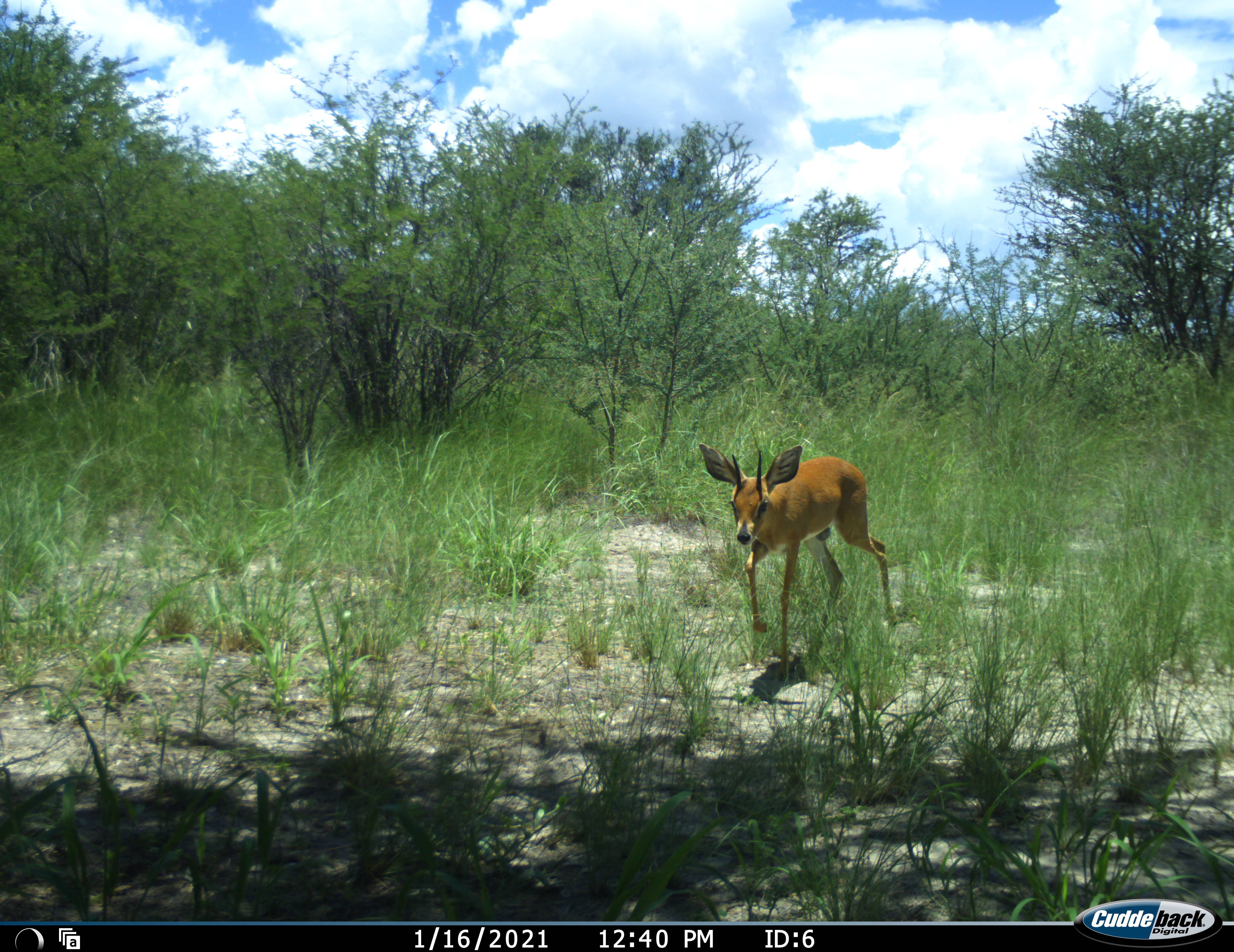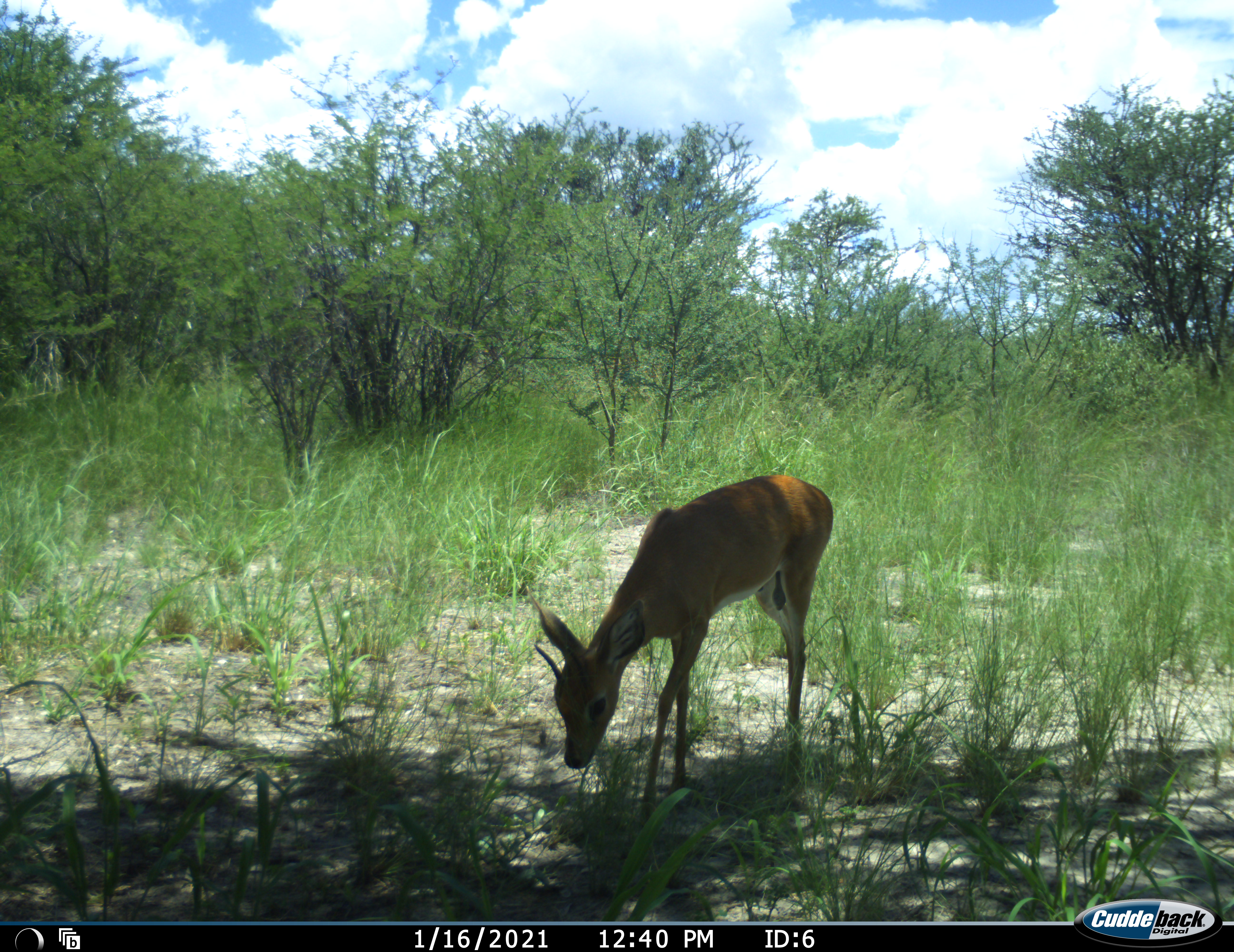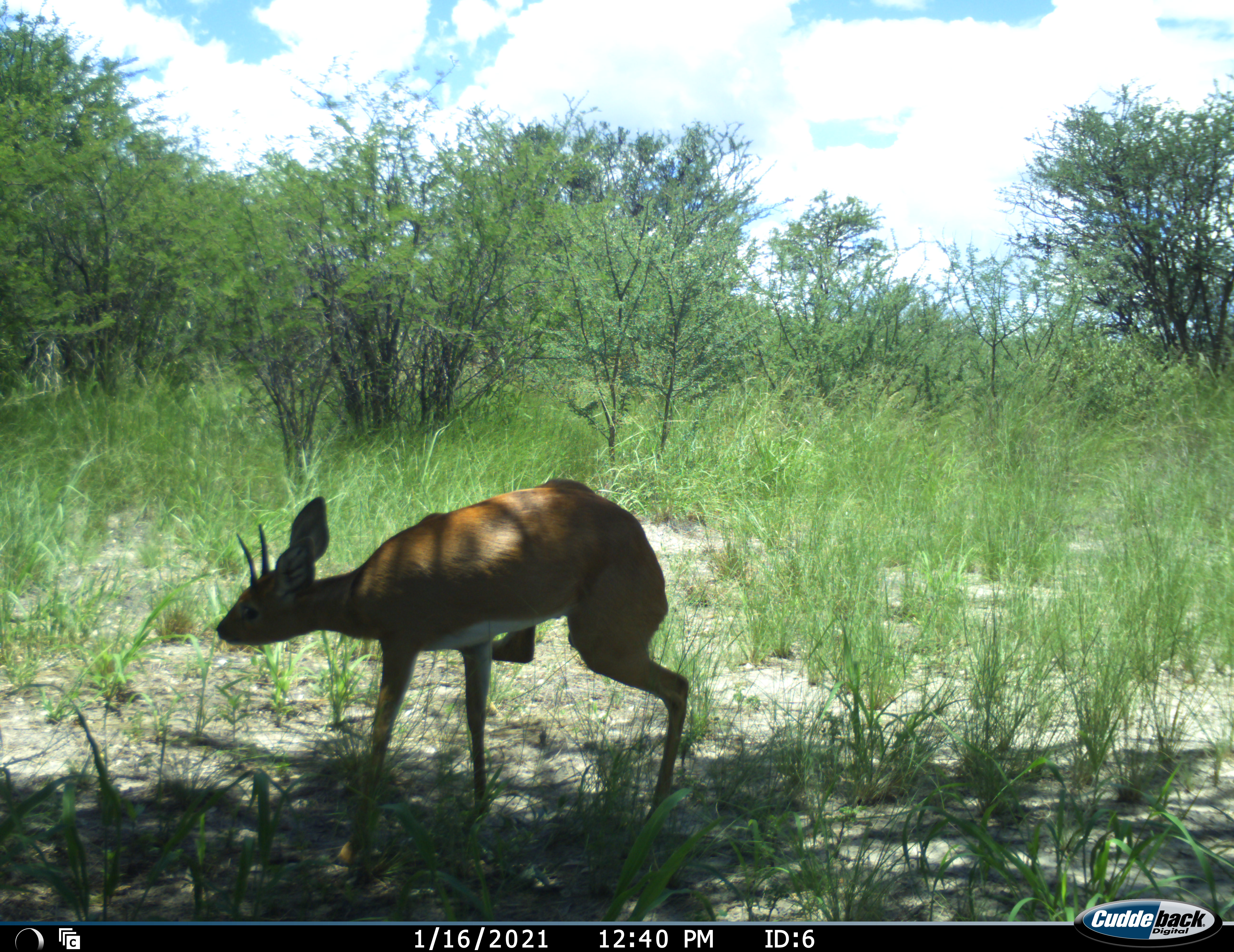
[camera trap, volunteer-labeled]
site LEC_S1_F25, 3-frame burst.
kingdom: Animalia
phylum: Chordata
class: Mammalia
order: Artiodactyla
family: Bovidae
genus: Raphicerus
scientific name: Raphicerus campestris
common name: steenbok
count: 1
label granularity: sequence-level